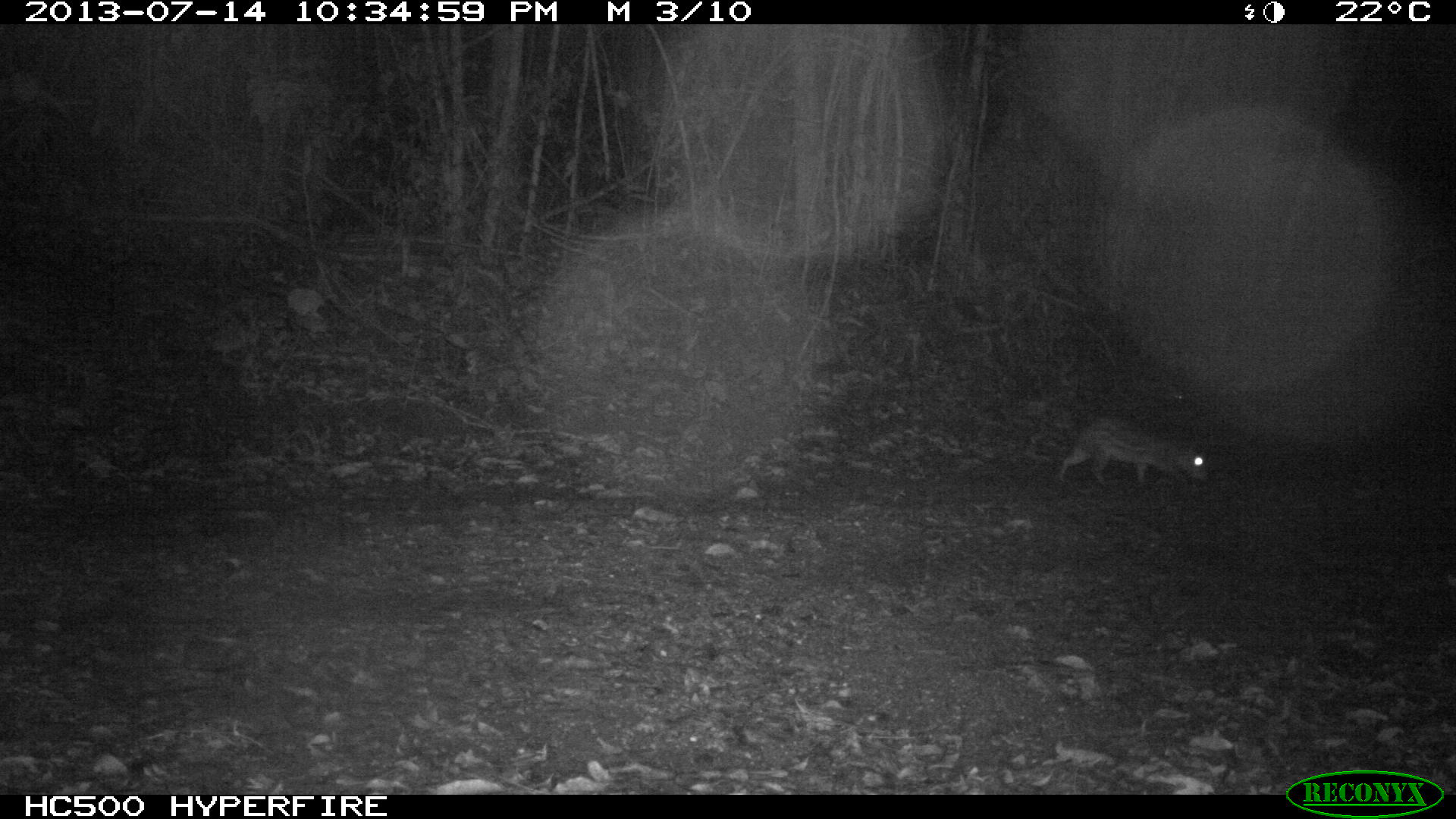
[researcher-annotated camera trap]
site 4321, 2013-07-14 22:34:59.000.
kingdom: Animalia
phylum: Chordata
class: Mammalia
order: Rodentia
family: Cuniculidae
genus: Cuniculus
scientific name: Cuniculus paca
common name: lowland paca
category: agouti paca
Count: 1.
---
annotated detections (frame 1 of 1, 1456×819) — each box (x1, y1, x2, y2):
agouti paca: (1055, 416, 1209, 483)